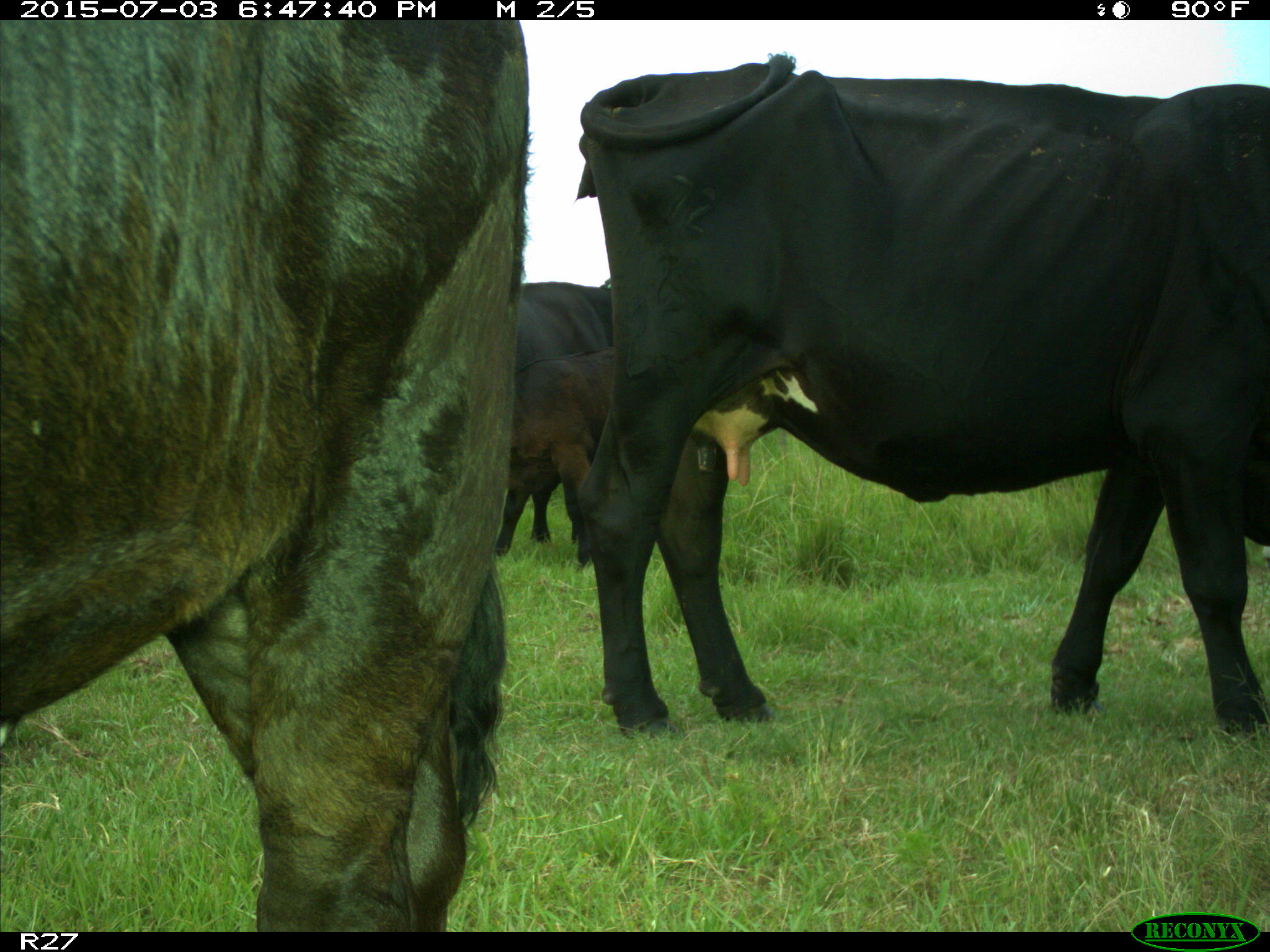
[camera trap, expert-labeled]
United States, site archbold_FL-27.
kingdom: Animalia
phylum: Chordata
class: Mammalia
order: Artiodactyla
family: Bovidae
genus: Bos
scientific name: Bos taurus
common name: domestic cow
Bos taurus (domestic cow).